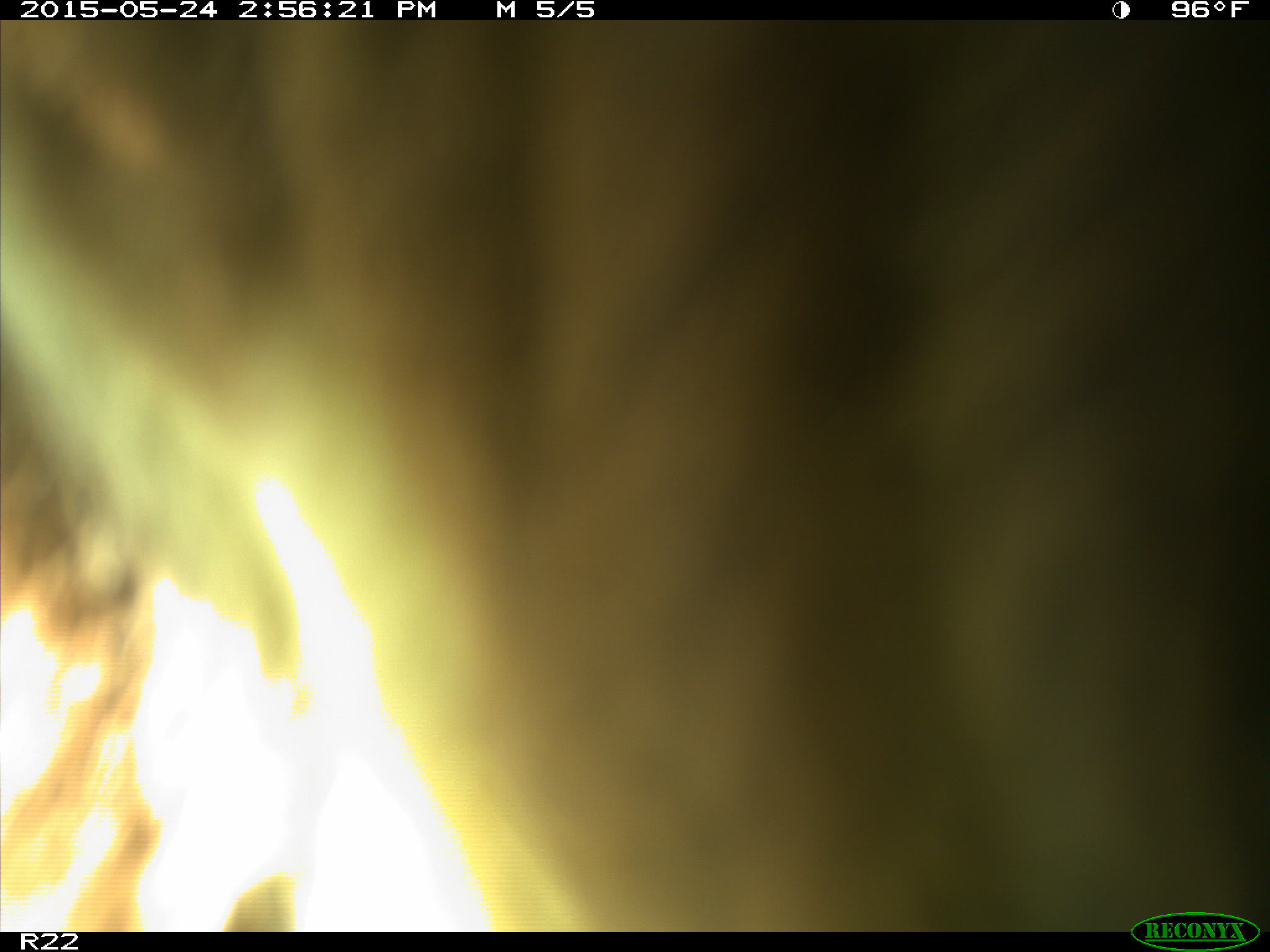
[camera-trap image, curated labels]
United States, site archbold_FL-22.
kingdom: Animalia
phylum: Chordata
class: Mammalia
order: Artiodactyla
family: Bovidae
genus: Bos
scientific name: Bos taurus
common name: domestic cow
Bos taurus (domestic cow).